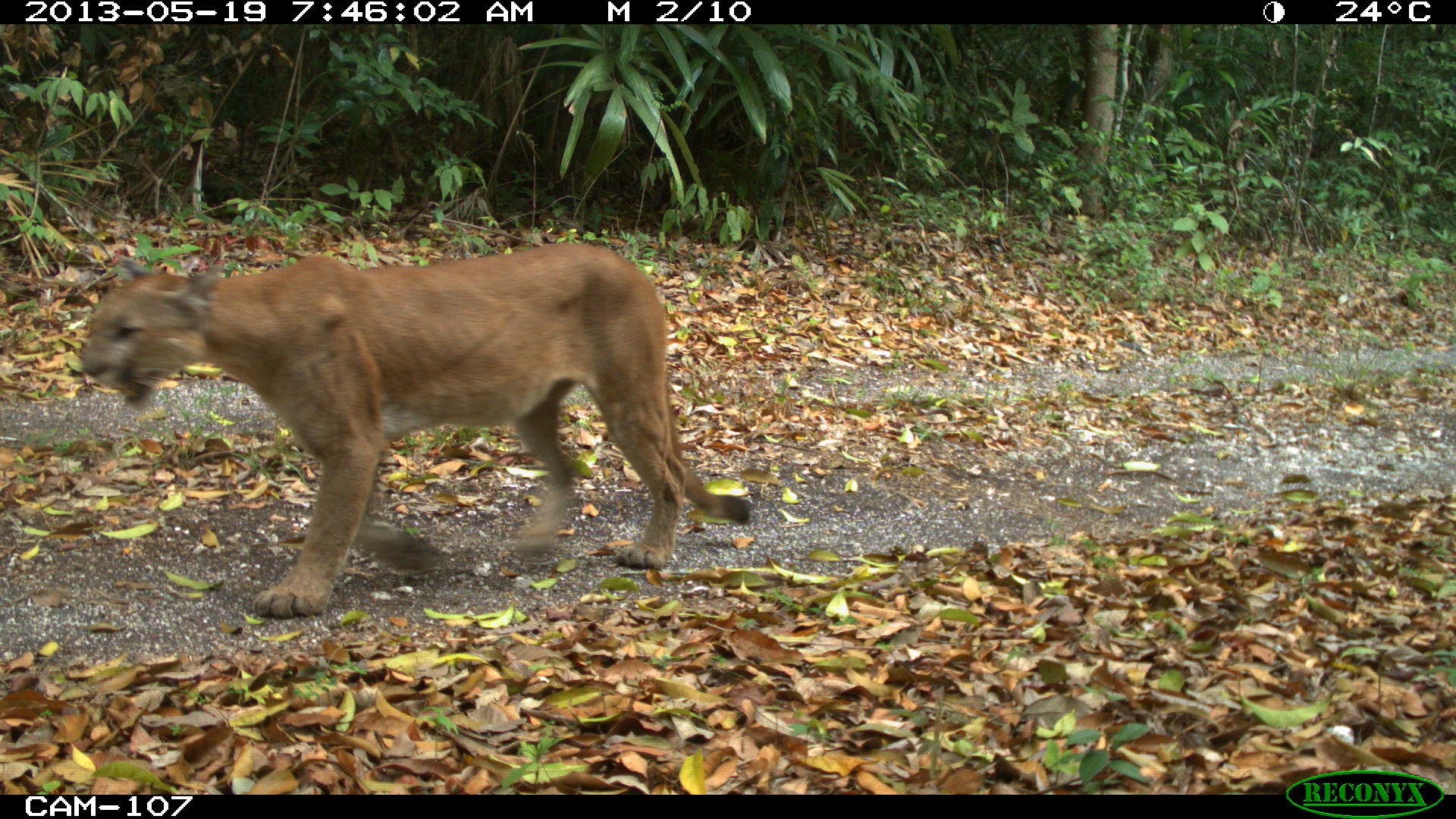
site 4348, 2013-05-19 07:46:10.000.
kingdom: Animalia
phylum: Chordata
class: Mammalia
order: Carnivora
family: Felidae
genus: Puma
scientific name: Puma concolor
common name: mountain lion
Puma concolor (mountain lion), count 1, sex male.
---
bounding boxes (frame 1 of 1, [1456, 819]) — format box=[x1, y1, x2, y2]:
puma concolor: box=[80, 240, 752, 616]